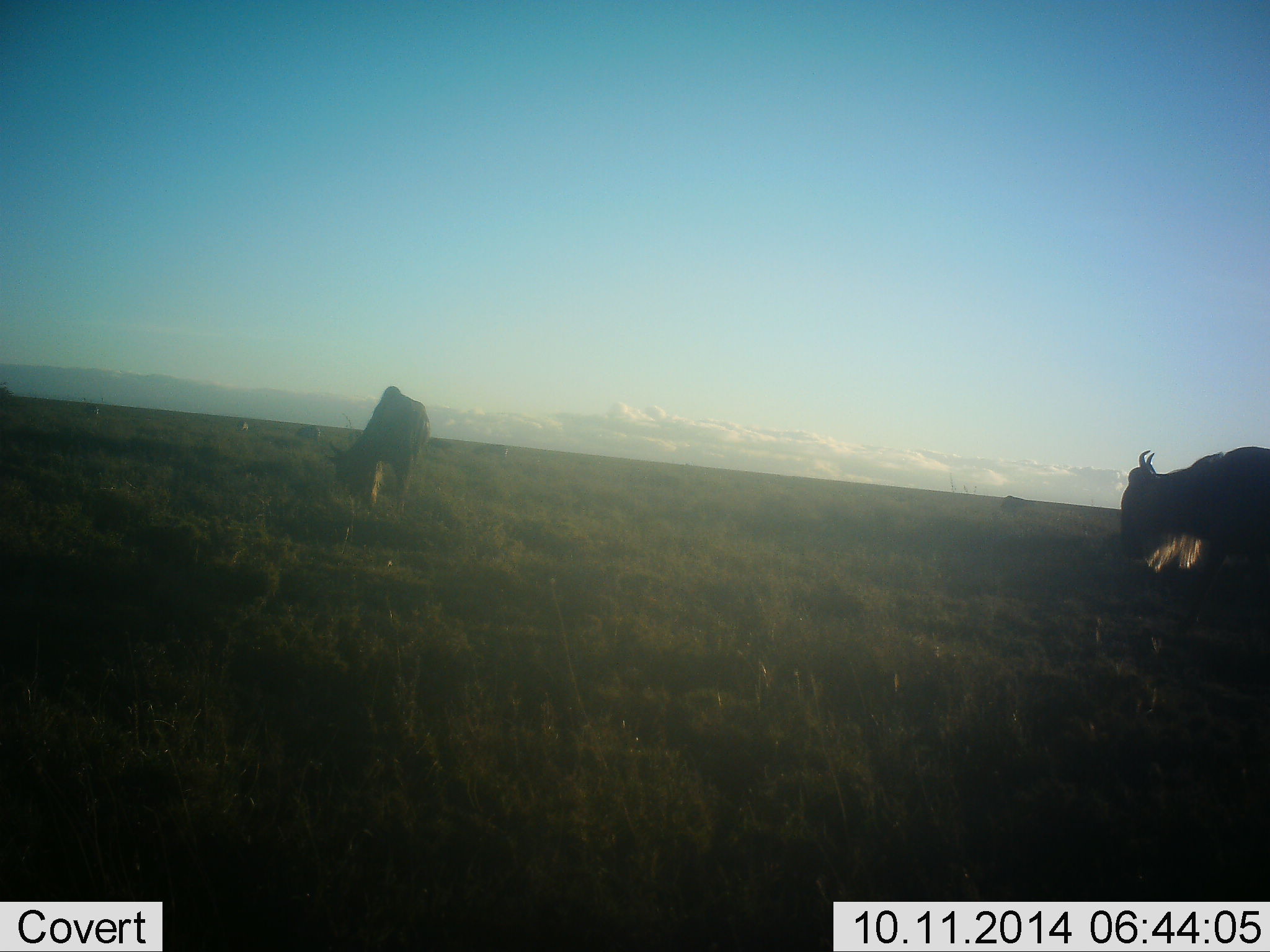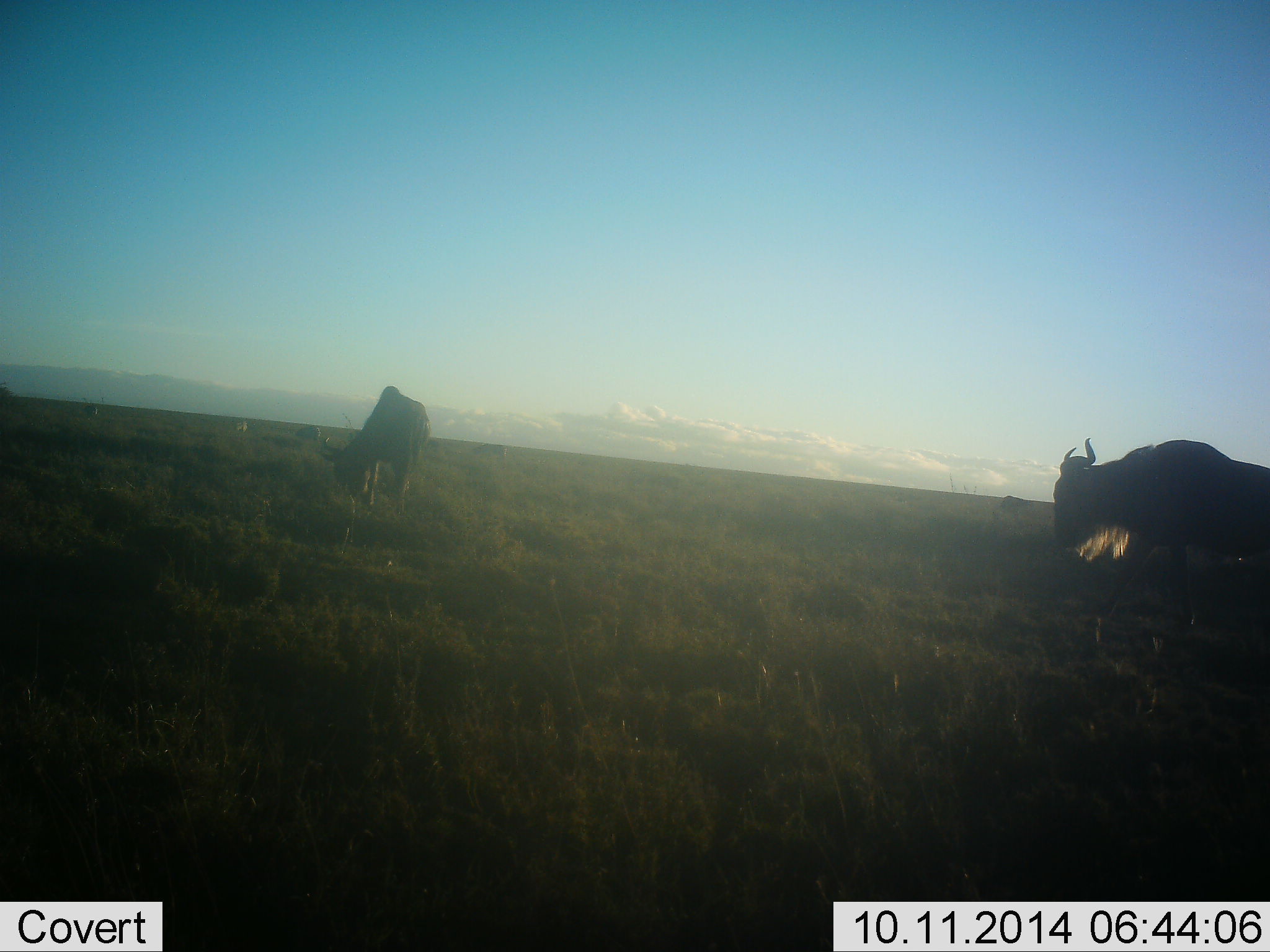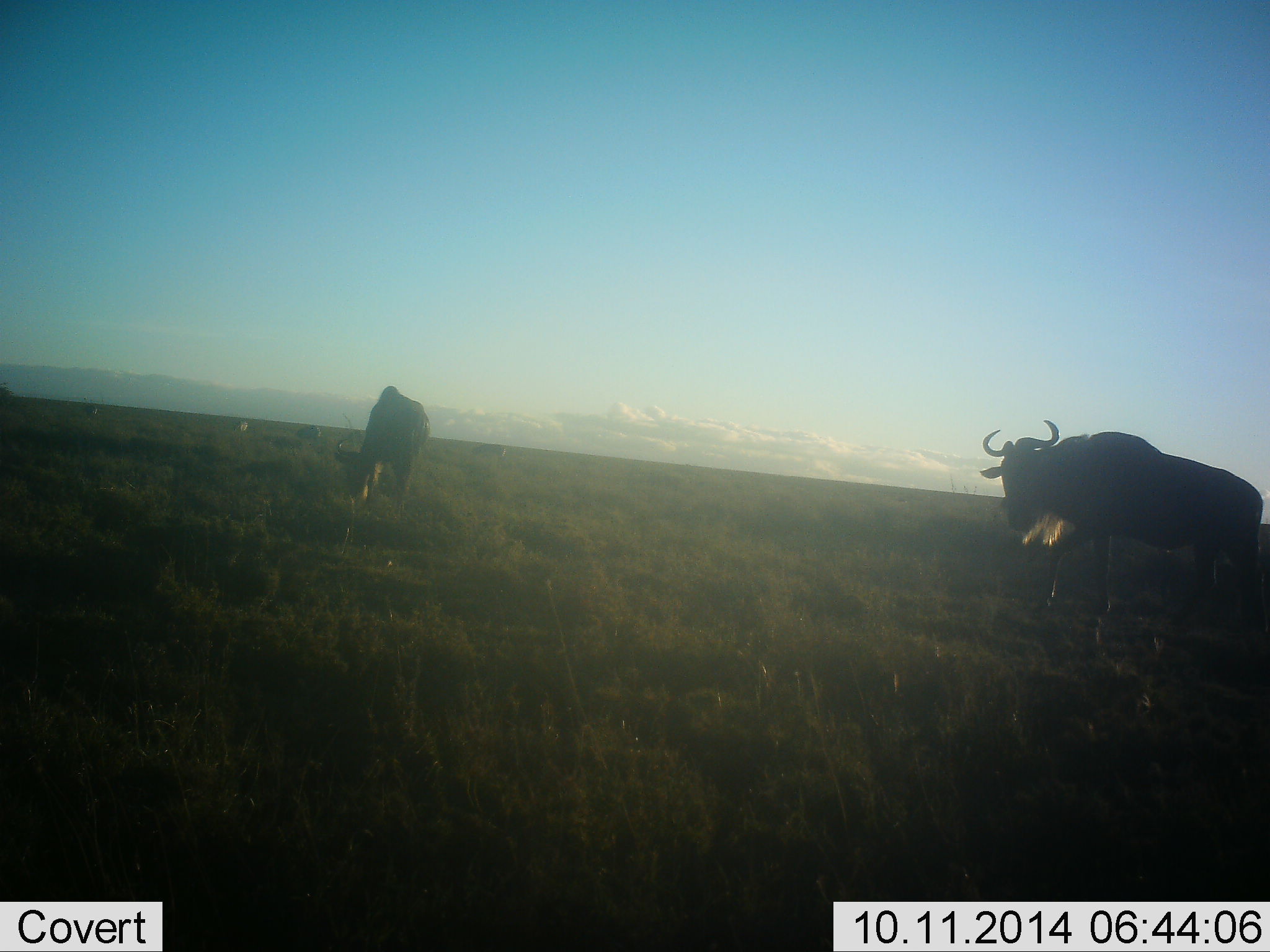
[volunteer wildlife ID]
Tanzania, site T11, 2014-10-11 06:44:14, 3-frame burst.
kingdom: Animalia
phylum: Chordata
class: Mammalia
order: Artiodactyla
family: Bovidae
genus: Connochaetes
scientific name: Connochaetes taurinus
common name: blue wildebeest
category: wildebeest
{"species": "wildebeest (blue wildebeest) (Connochaetes taurinus)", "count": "2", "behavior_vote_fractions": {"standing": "20%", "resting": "0%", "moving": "70%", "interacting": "0%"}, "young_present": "0%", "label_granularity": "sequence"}